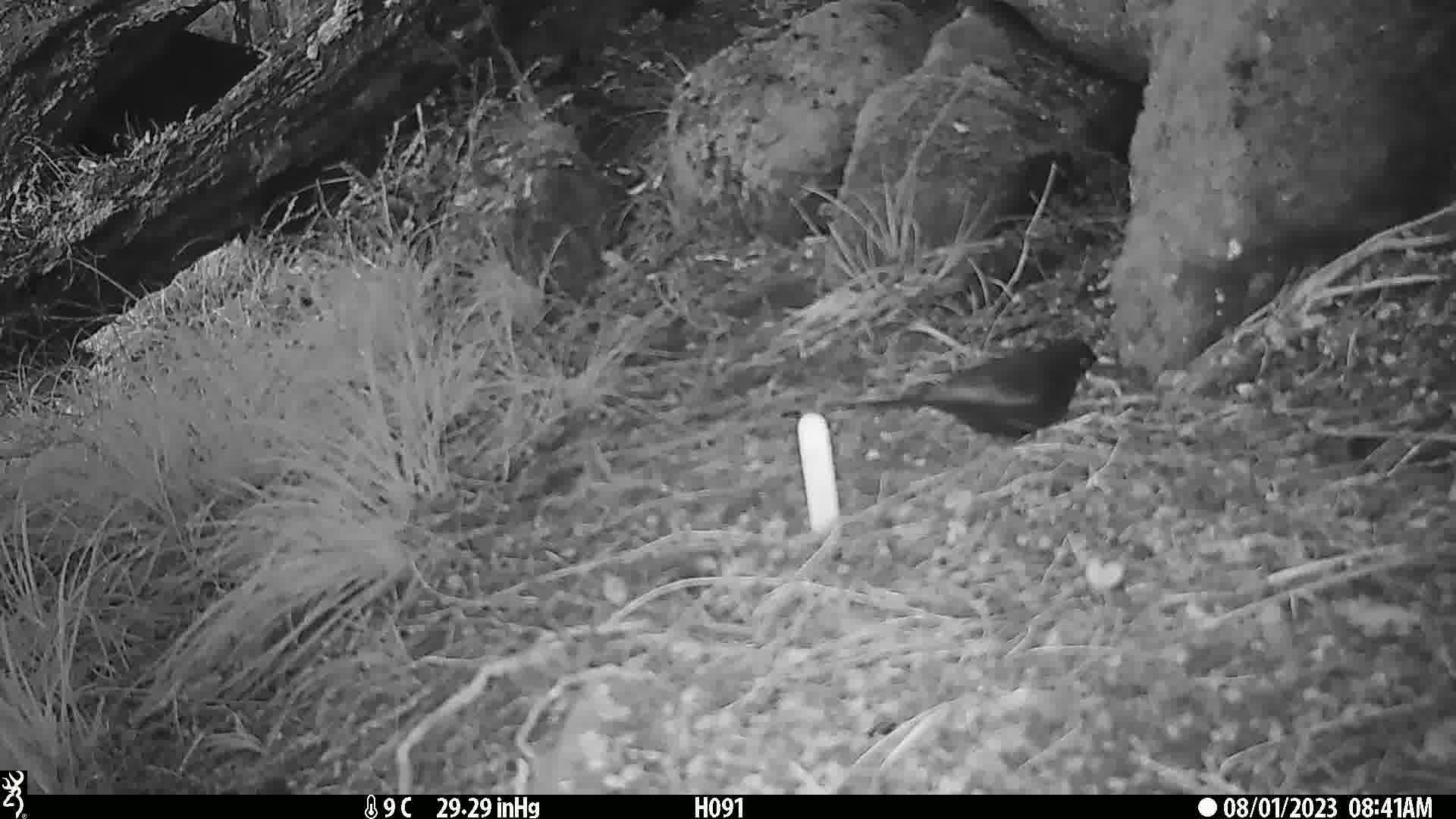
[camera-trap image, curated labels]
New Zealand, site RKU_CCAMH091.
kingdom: Animalia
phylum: Chordata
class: Aves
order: Passeriformes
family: Turdidae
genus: Turdus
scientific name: Turdus merula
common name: eurasian blackbird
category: blackbird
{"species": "blackbird (eurasian blackbird) (Turdus merula)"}